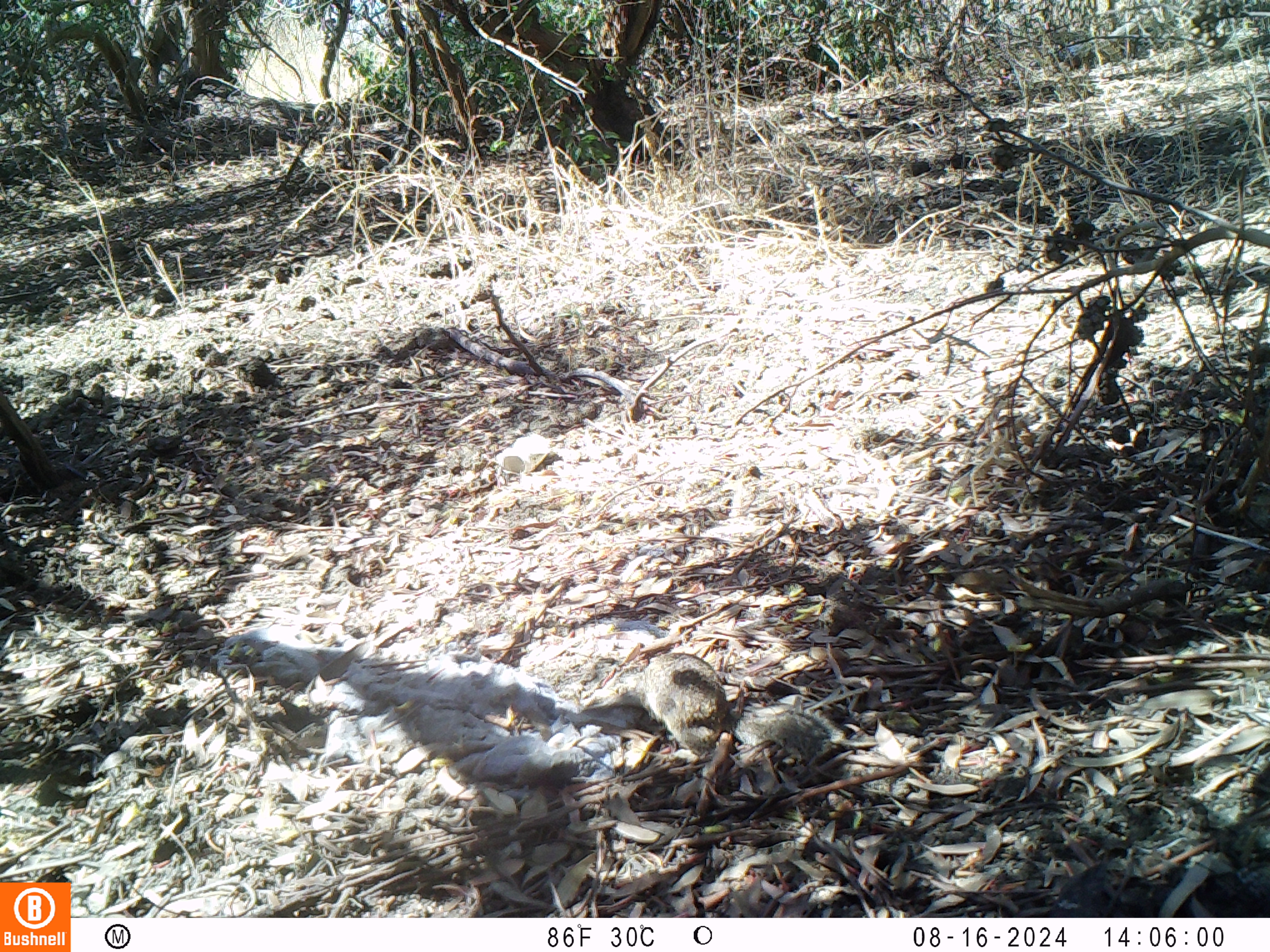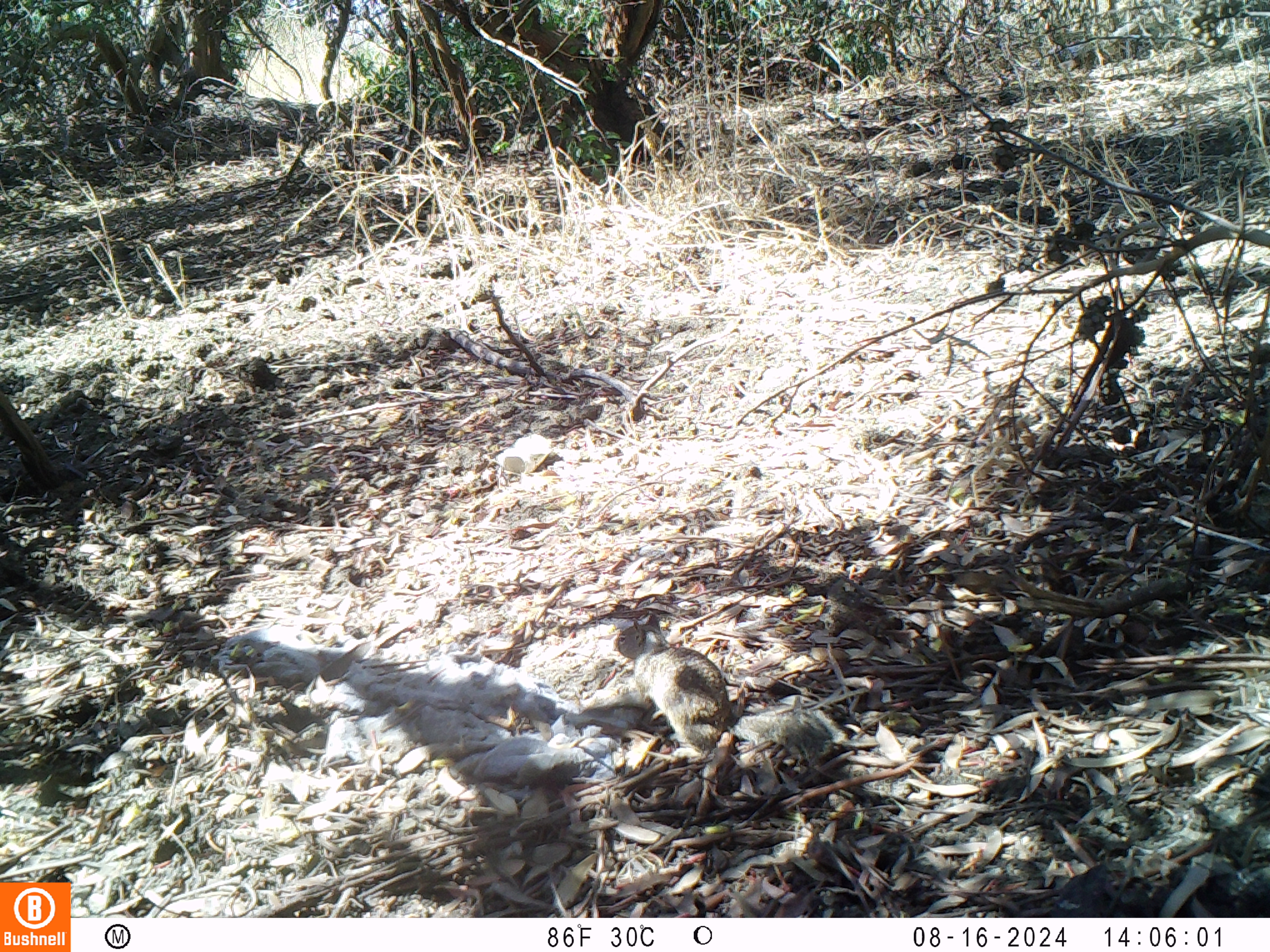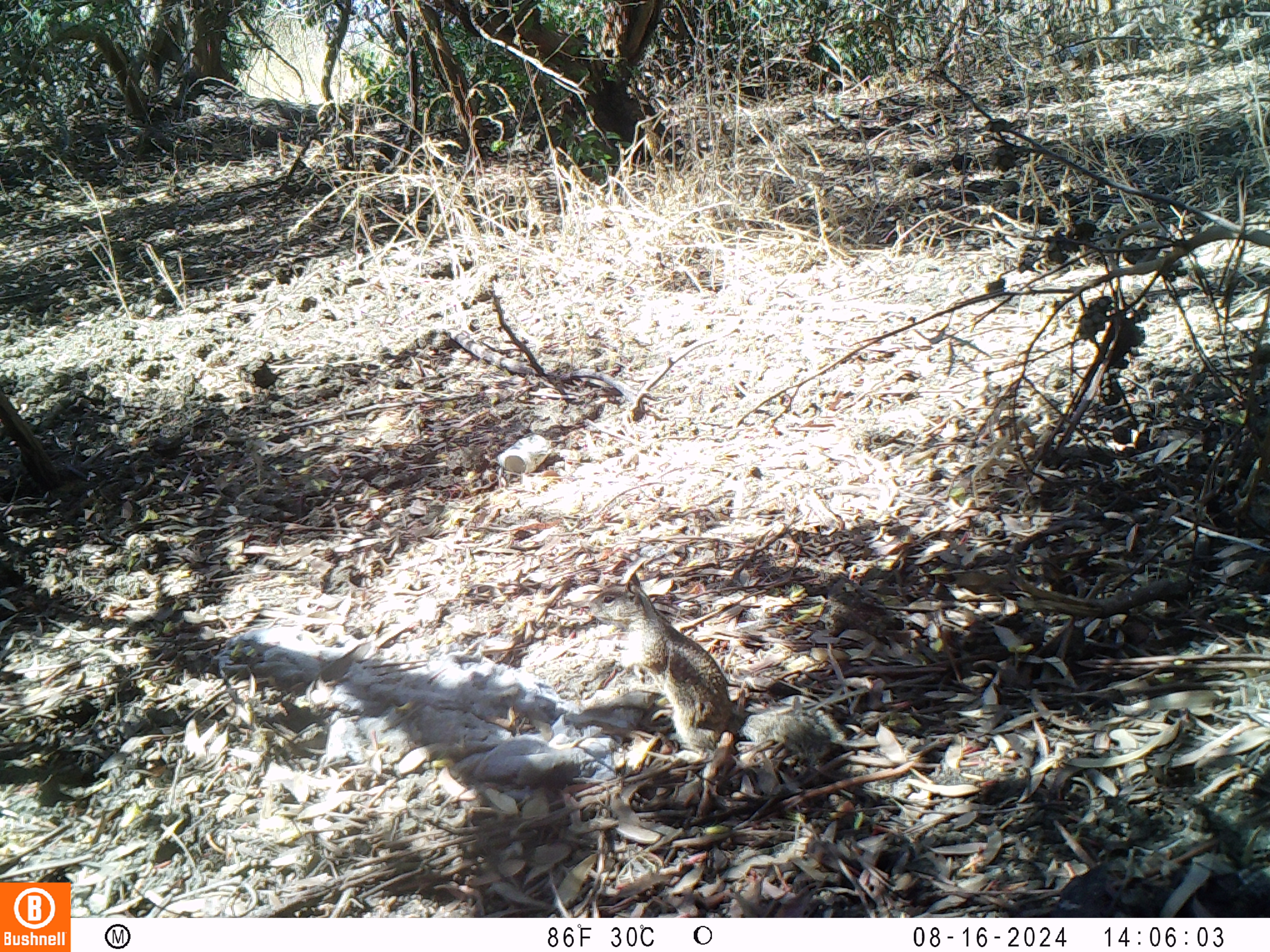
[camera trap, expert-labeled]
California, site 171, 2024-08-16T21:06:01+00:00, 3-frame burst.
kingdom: Animalia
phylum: Chordata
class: Mammalia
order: Rodentia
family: Sciuridae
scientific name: Sciuridae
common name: squirrel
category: unknown squirrel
Unknown squirrel (squirrel) (Sciuridae).